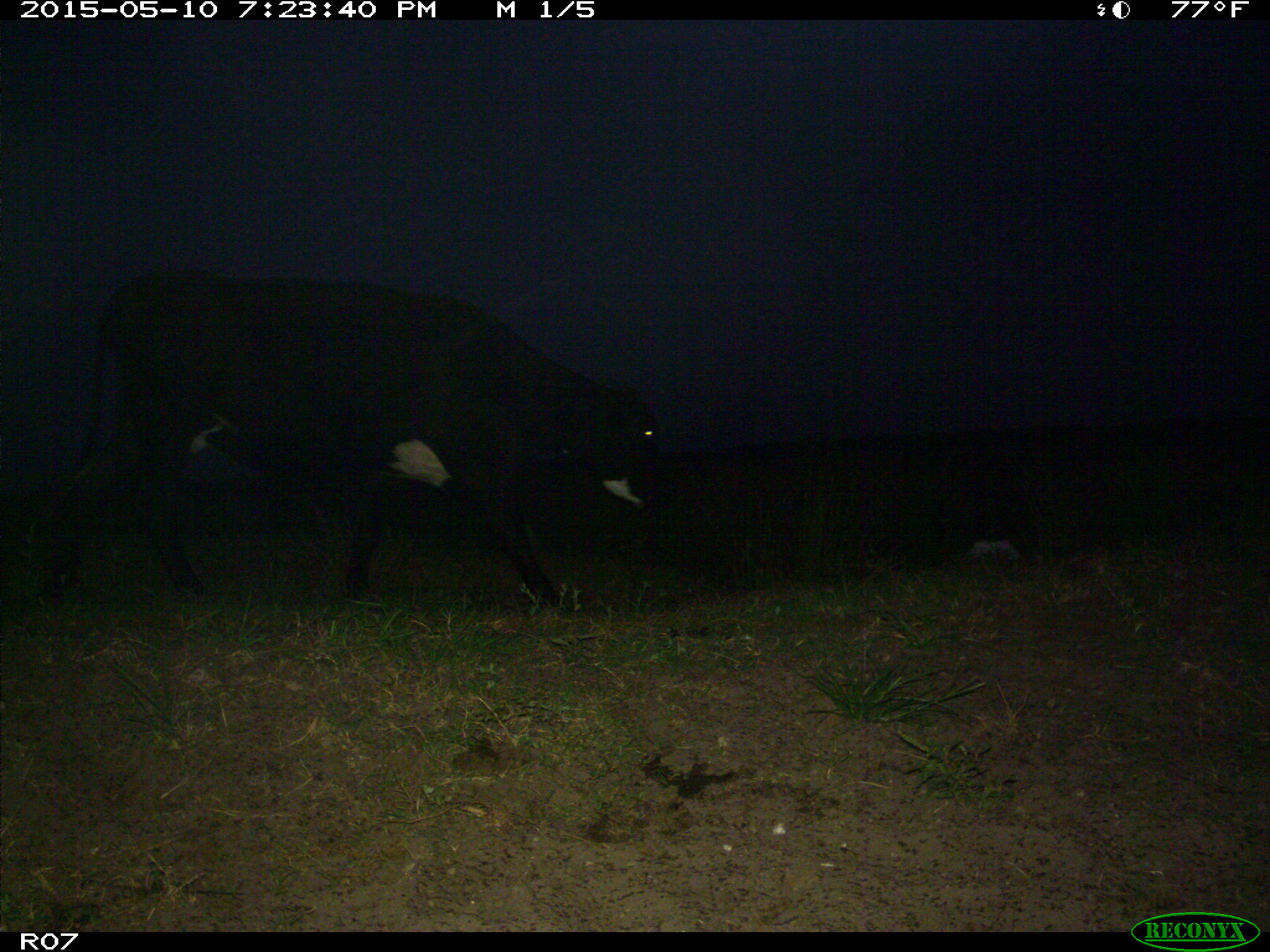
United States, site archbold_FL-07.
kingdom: Animalia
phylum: Chordata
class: Mammalia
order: Artiodactyla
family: Bovidae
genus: Bos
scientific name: Bos taurus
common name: domestic cow